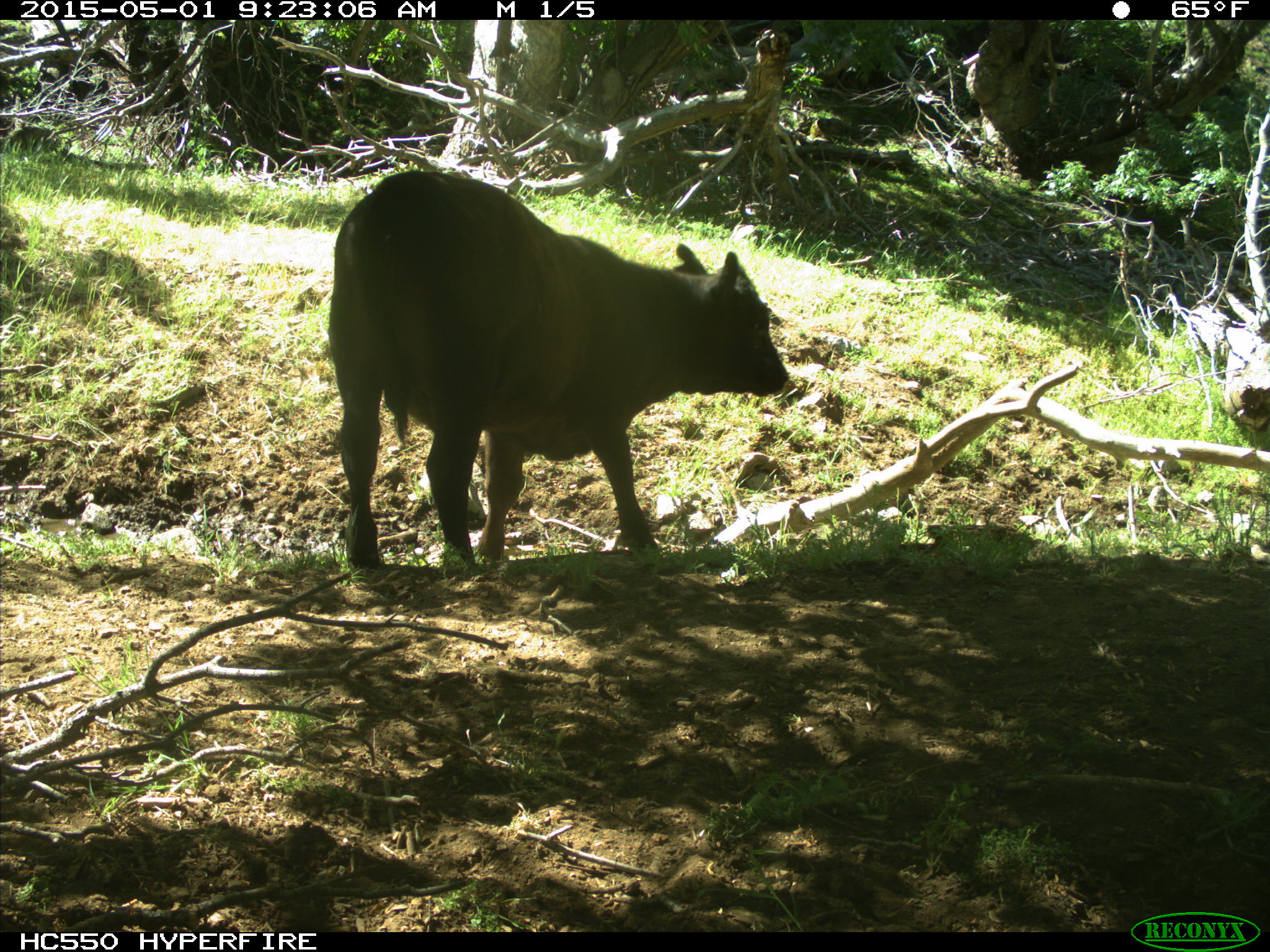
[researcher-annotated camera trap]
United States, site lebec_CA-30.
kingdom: Animalia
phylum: Chordata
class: Mammalia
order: Artiodactyla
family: Bovidae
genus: Bos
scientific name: Bos taurus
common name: domestic cow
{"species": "Bos taurus (domestic cow)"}